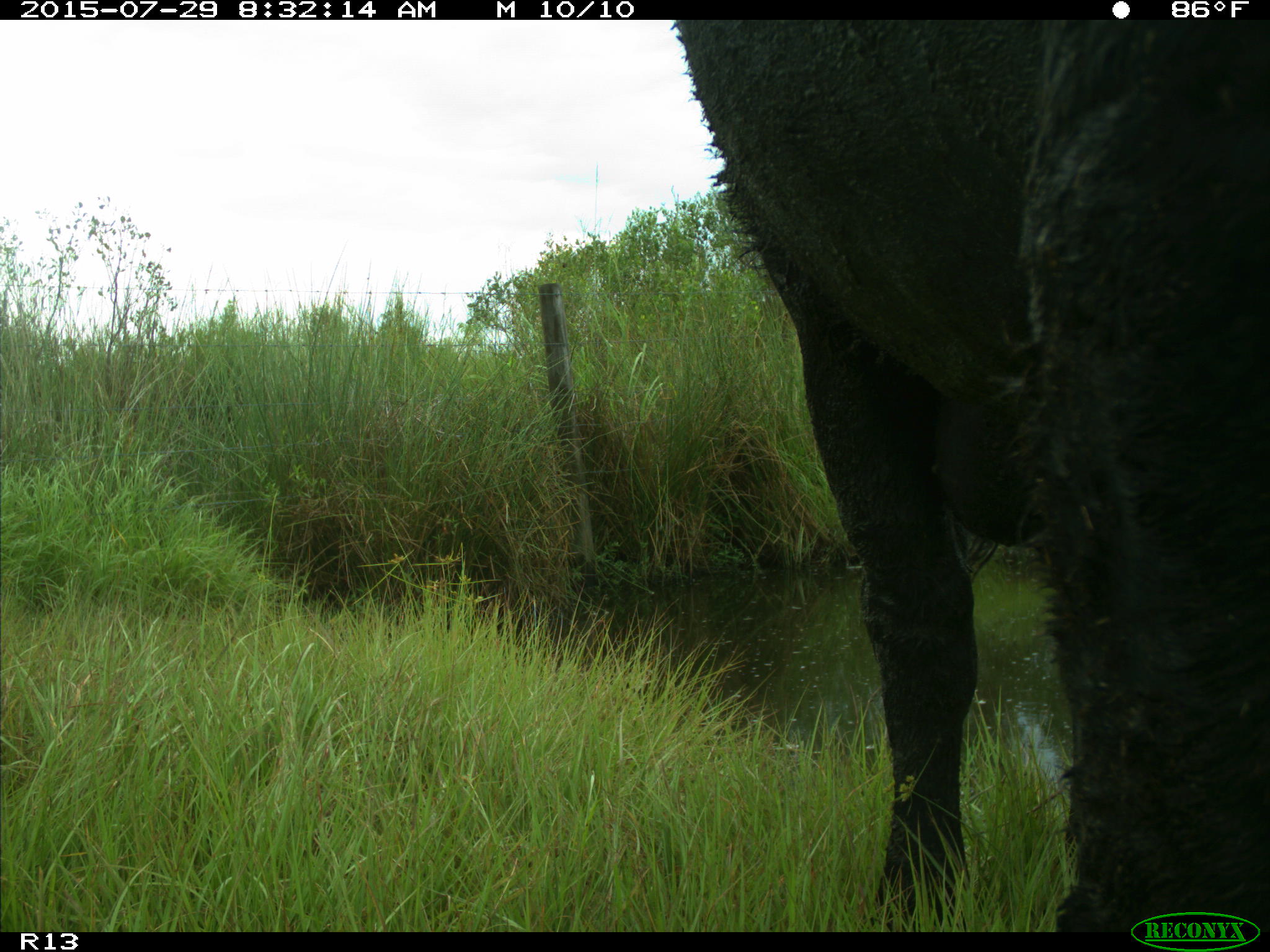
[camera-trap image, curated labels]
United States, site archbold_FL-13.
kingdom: Animalia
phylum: Chordata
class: Mammalia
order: Artiodactyla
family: Bovidae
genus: Bos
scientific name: Bos taurus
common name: domestic cow